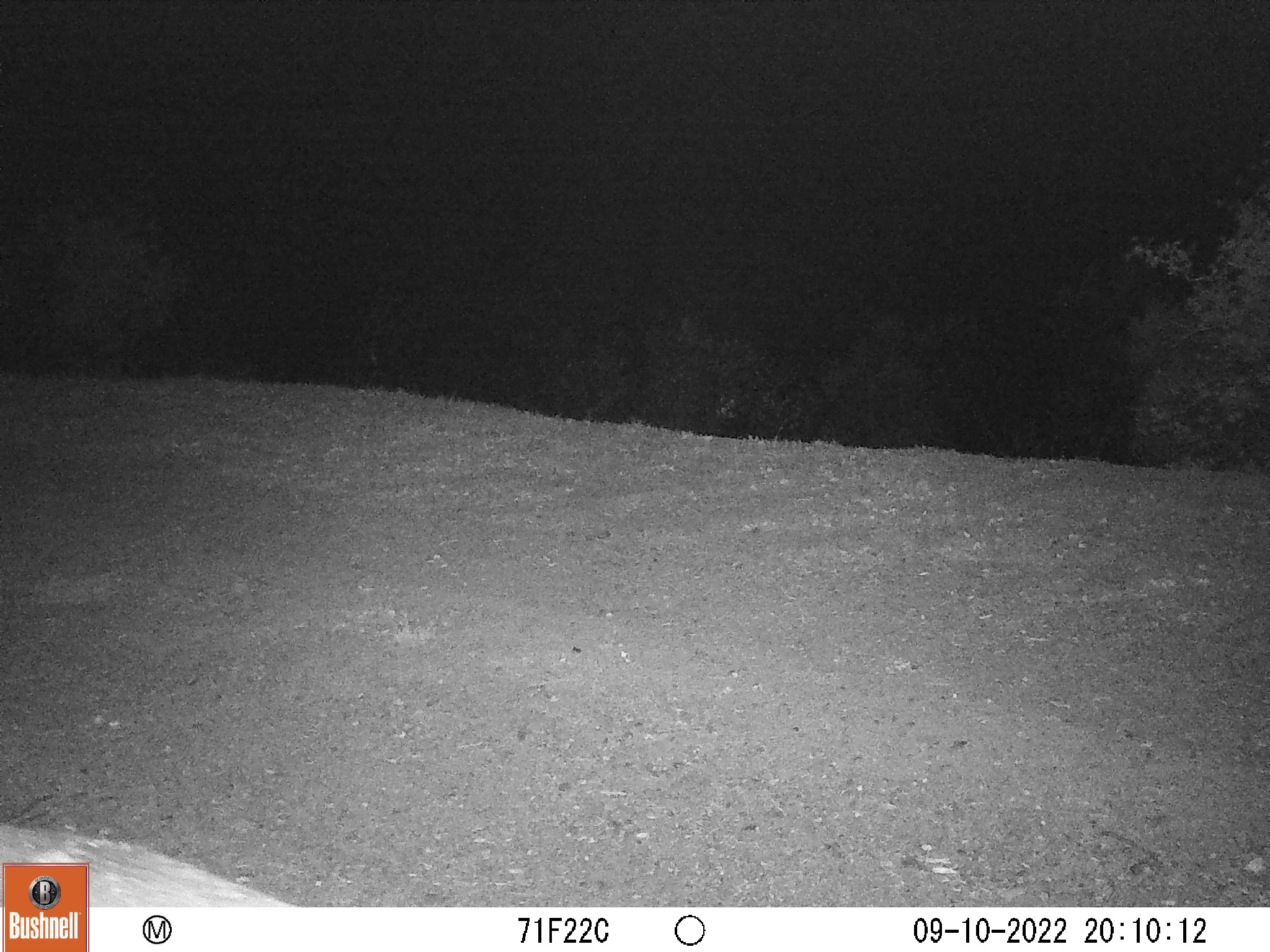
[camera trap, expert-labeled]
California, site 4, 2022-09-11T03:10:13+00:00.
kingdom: Animalia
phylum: Chordata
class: Mammalia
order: Carnivora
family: Canidae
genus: Canis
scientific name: Canis latrans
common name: coyote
Coyote (Canis latrans).